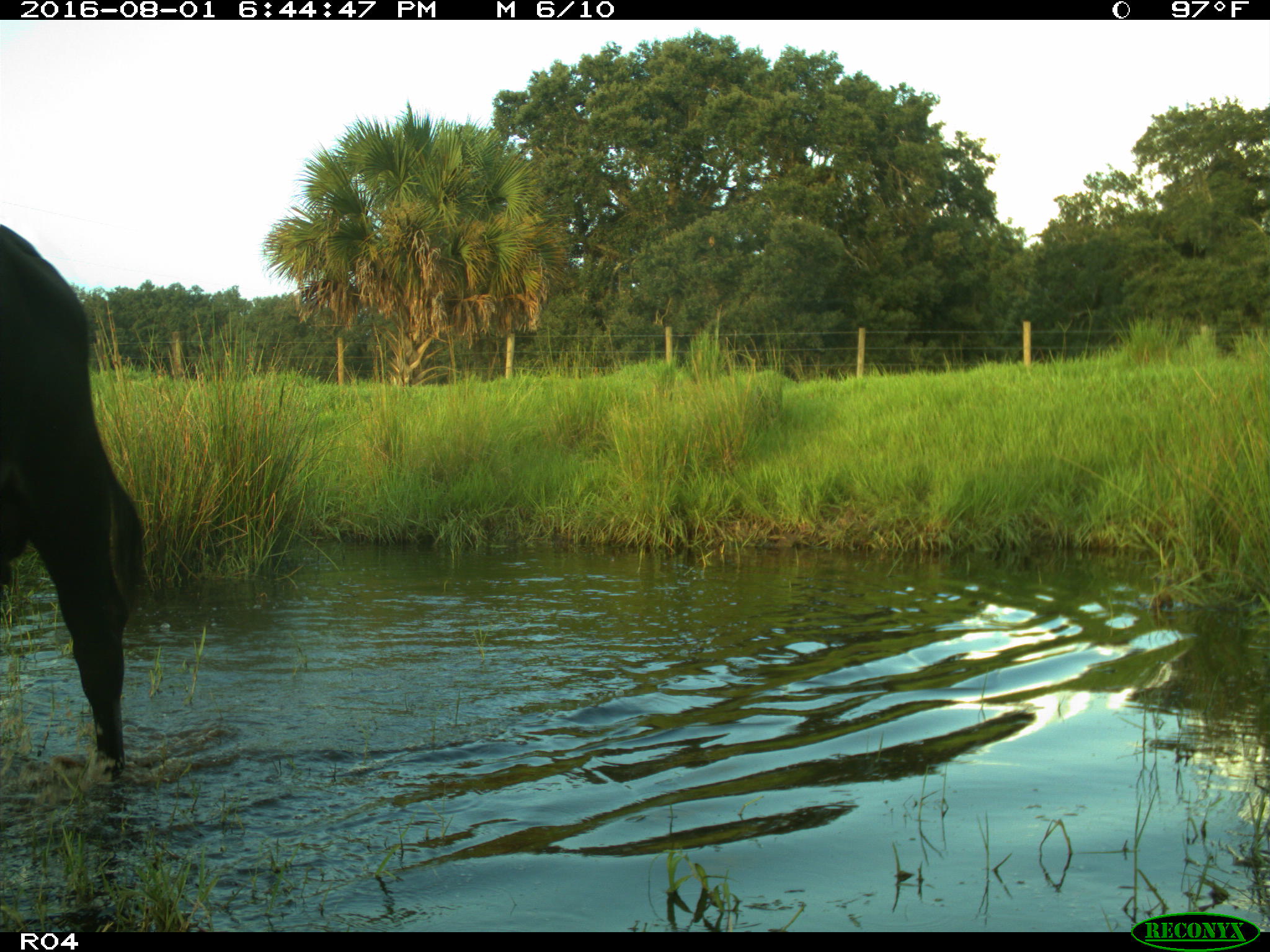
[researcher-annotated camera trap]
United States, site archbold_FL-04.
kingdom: Animalia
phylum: Chordata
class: Mammalia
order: Artiodactyla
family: Bovidae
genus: Bos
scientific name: Bos taurus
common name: domestic cow